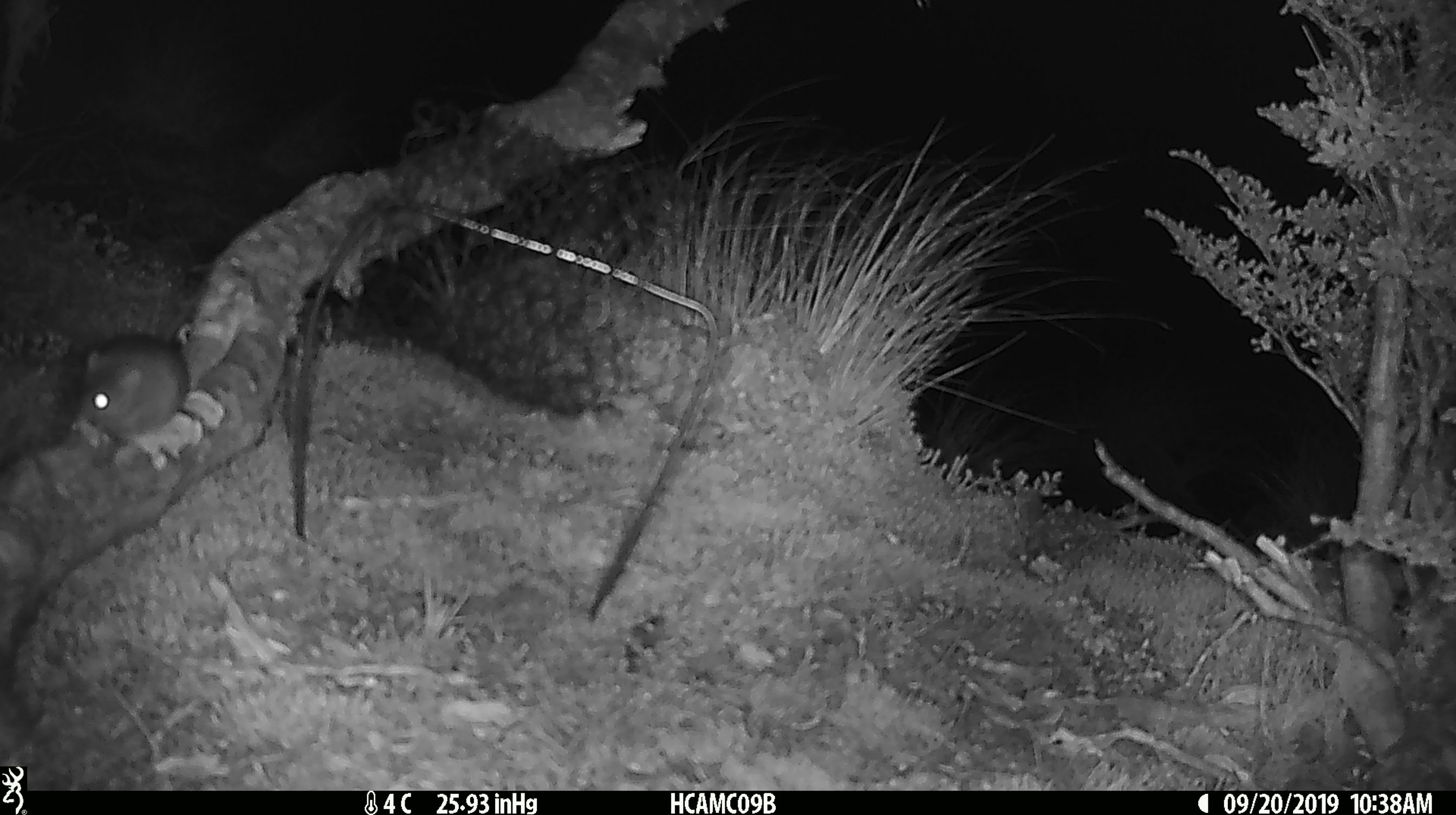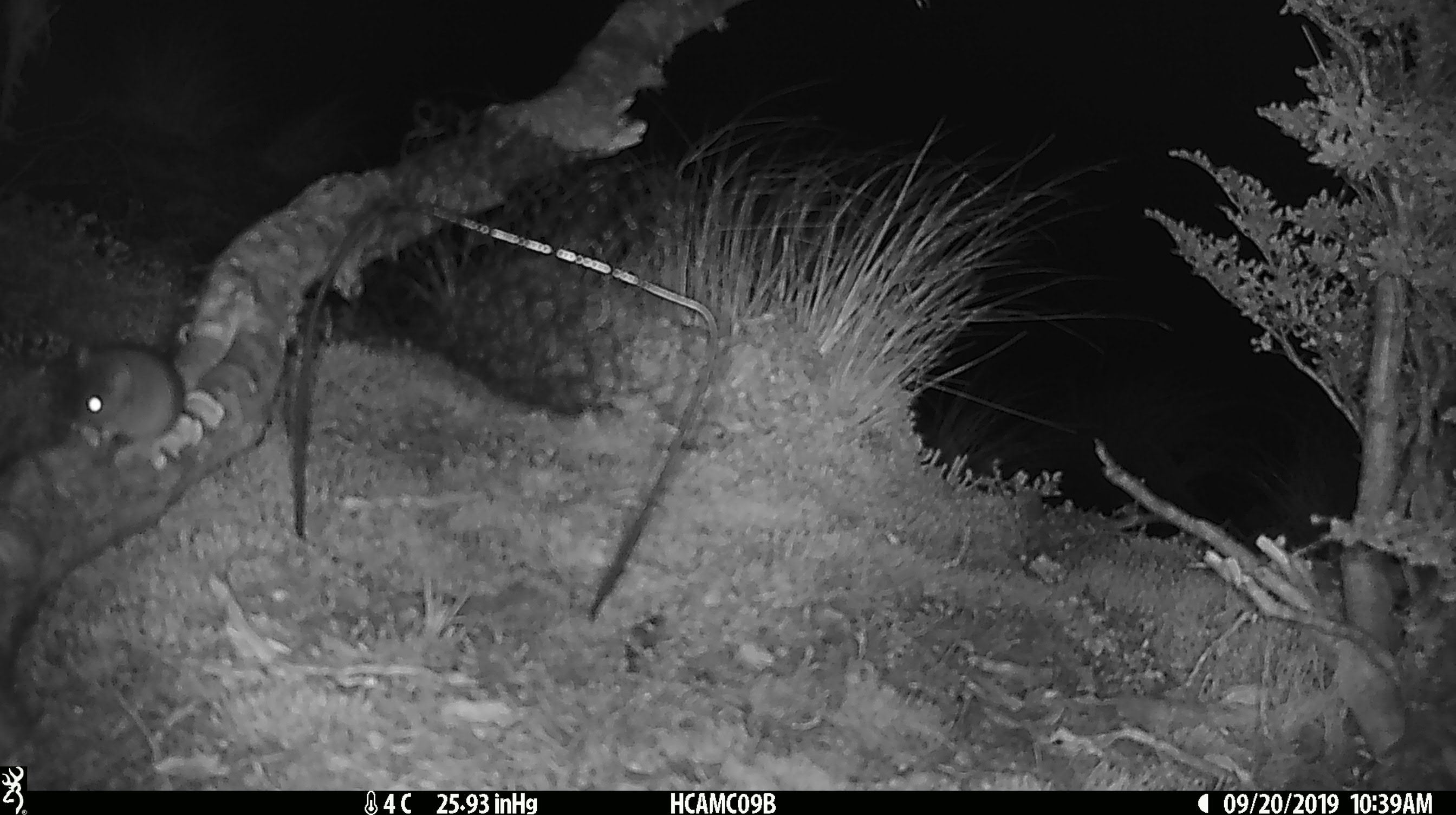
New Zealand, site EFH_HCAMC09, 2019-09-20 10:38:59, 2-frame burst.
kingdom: Animalia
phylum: Chordata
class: Mammalia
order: Rodentia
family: Muridae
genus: Mus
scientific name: Mus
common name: mouse